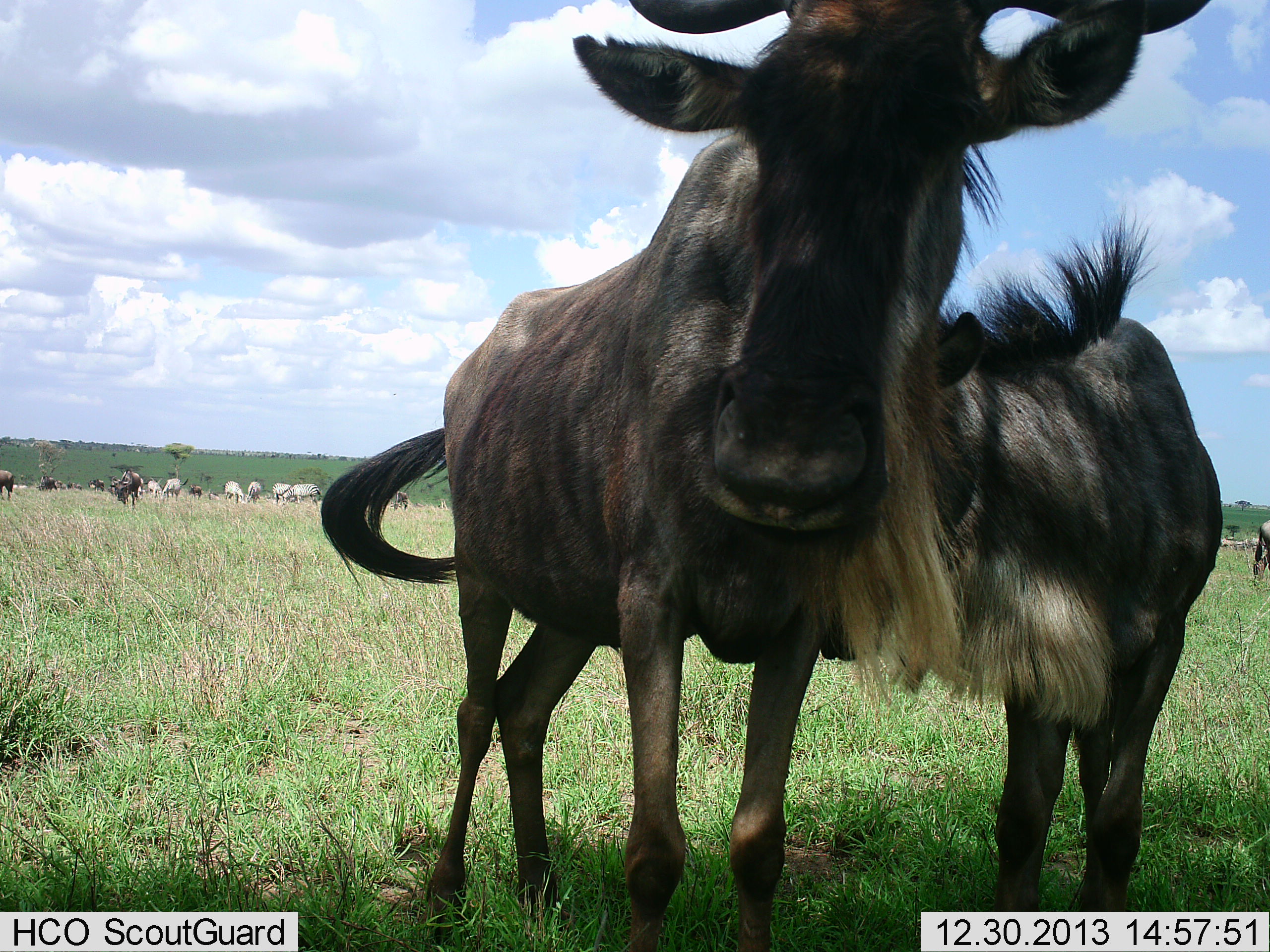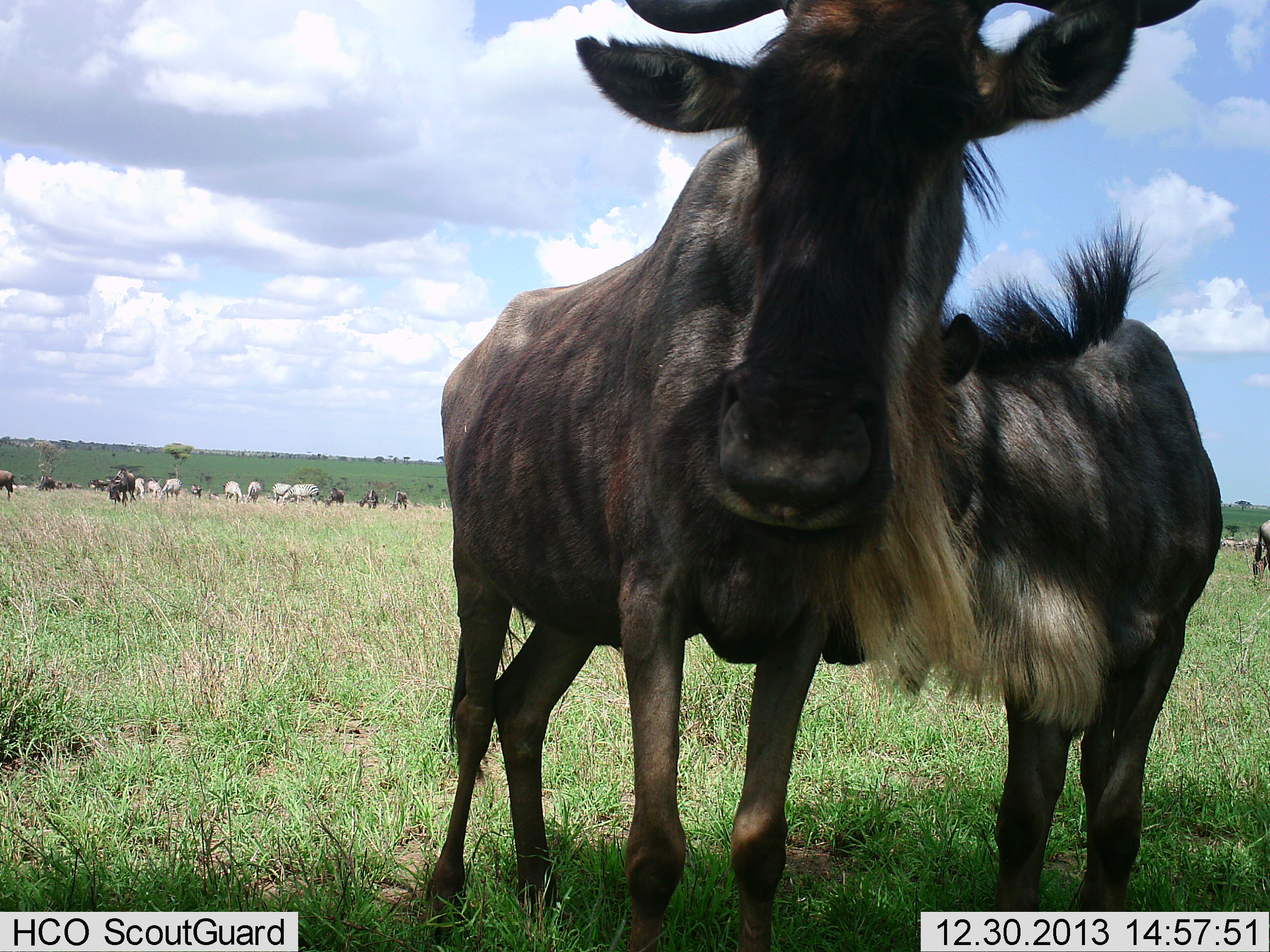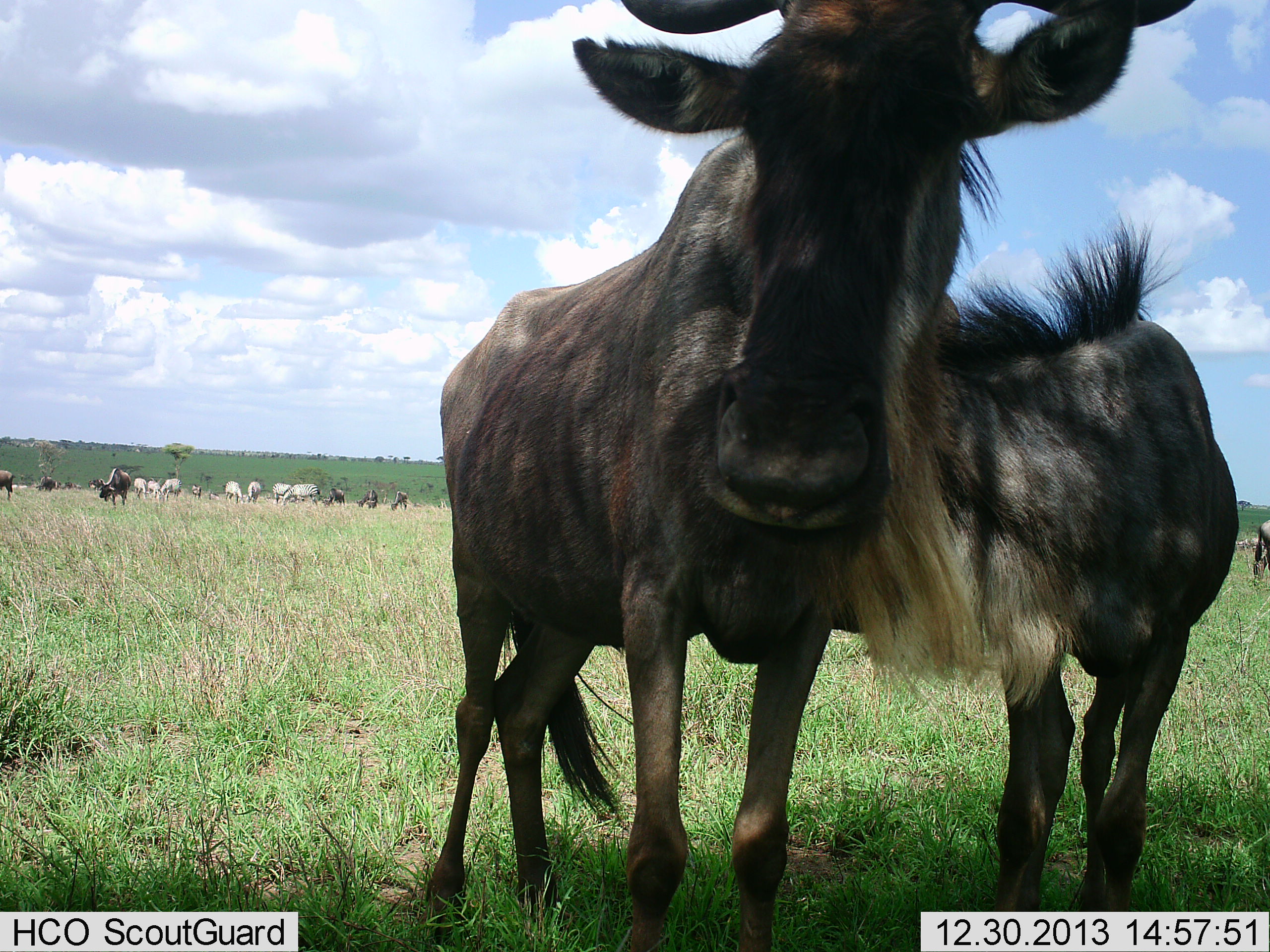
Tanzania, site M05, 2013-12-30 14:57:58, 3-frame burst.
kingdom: Animalia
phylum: Chordata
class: Mammalia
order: Artiodactyla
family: Bovidae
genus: Connochaetes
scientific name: Connochaetes taurinus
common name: blue wildebeest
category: wildebeest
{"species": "wildebeest (blue wildebeest) (Connochaetes taurinus)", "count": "8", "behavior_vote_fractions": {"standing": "88%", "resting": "0%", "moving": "12%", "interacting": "12%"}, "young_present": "44%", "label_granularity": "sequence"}